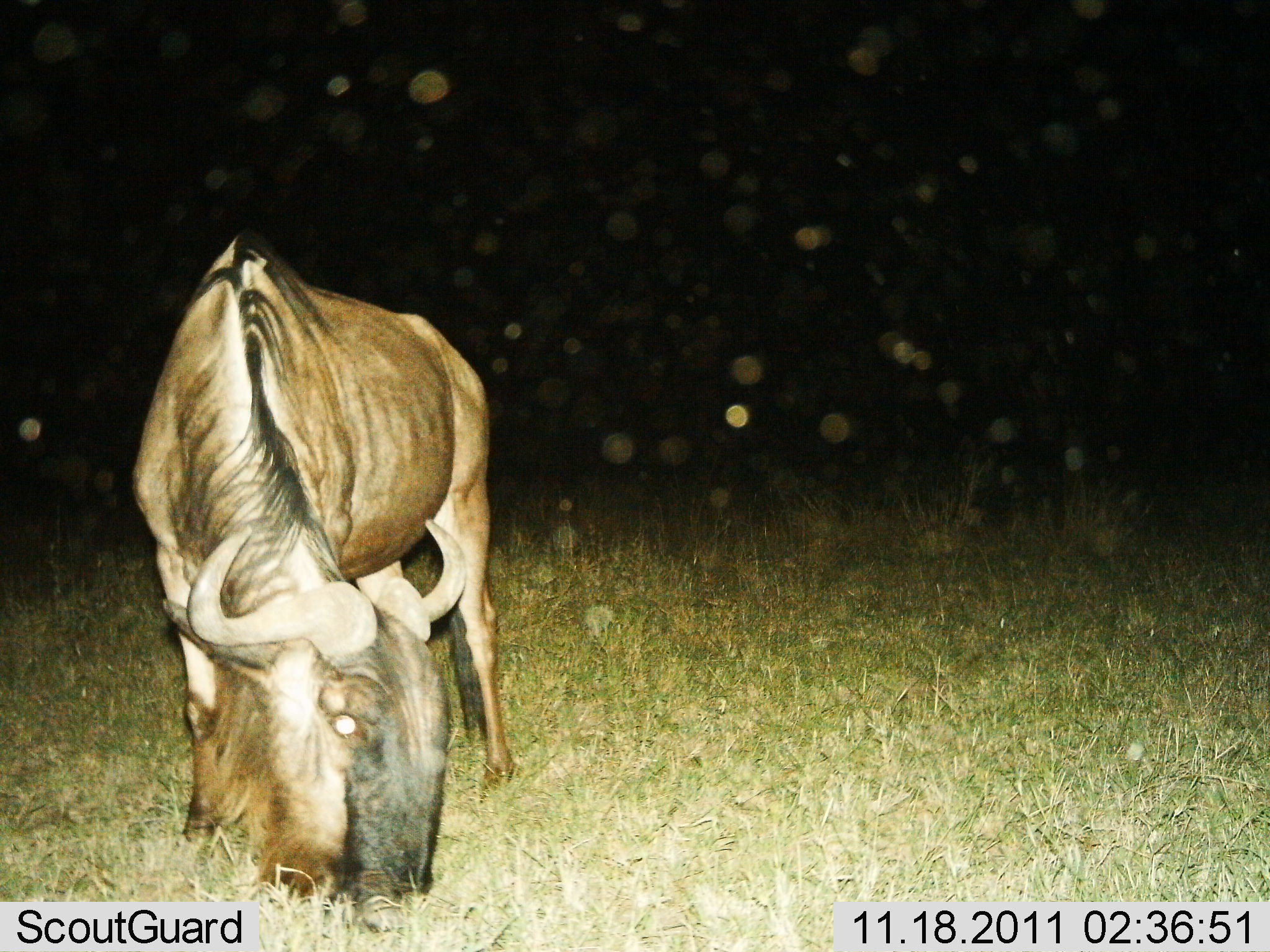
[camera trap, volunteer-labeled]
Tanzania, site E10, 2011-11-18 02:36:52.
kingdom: Animalia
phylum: Chordata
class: Mammalia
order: Artiodactyla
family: Bovidae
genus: Connochaetes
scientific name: Connochaetes taurinus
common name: blue wildebeest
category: wildebeest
Wildebeest (blue wildebeest) (Connochaetes taurinus), count 1. Behavior (volunteer vote fractions): standing 50%, resting 0%, moving 0%, interacting 0%. Young present (vote fraction): 0%. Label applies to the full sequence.